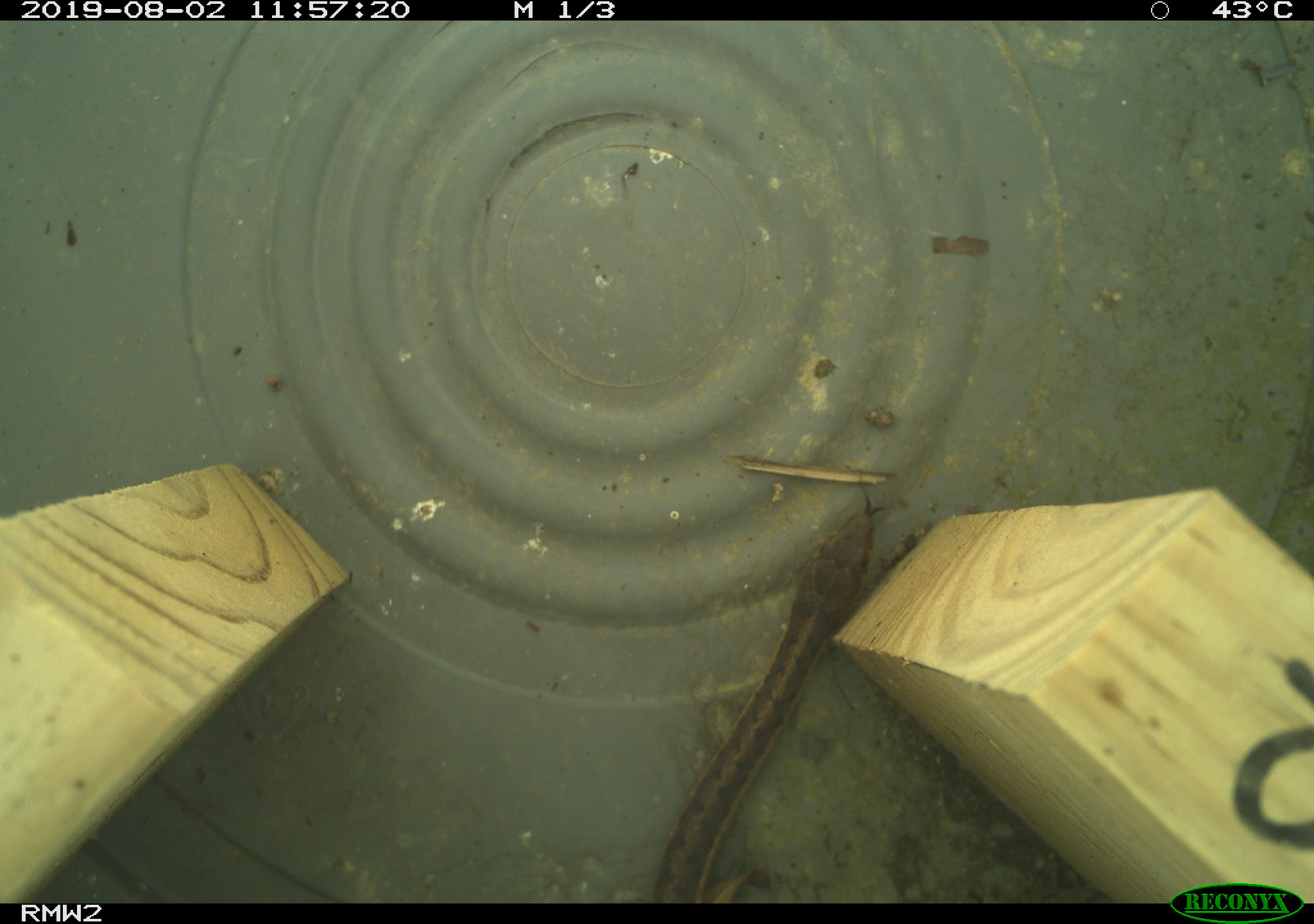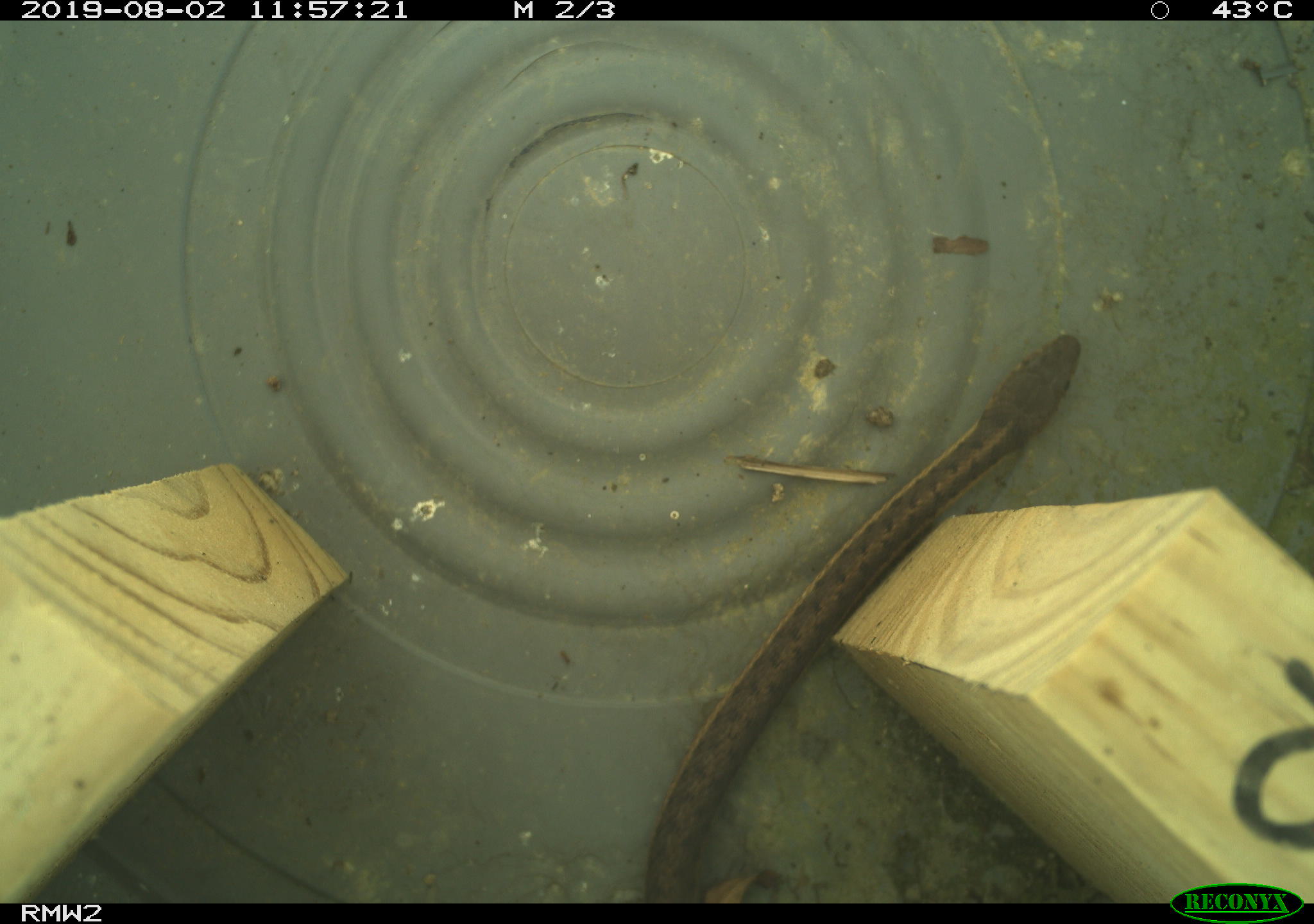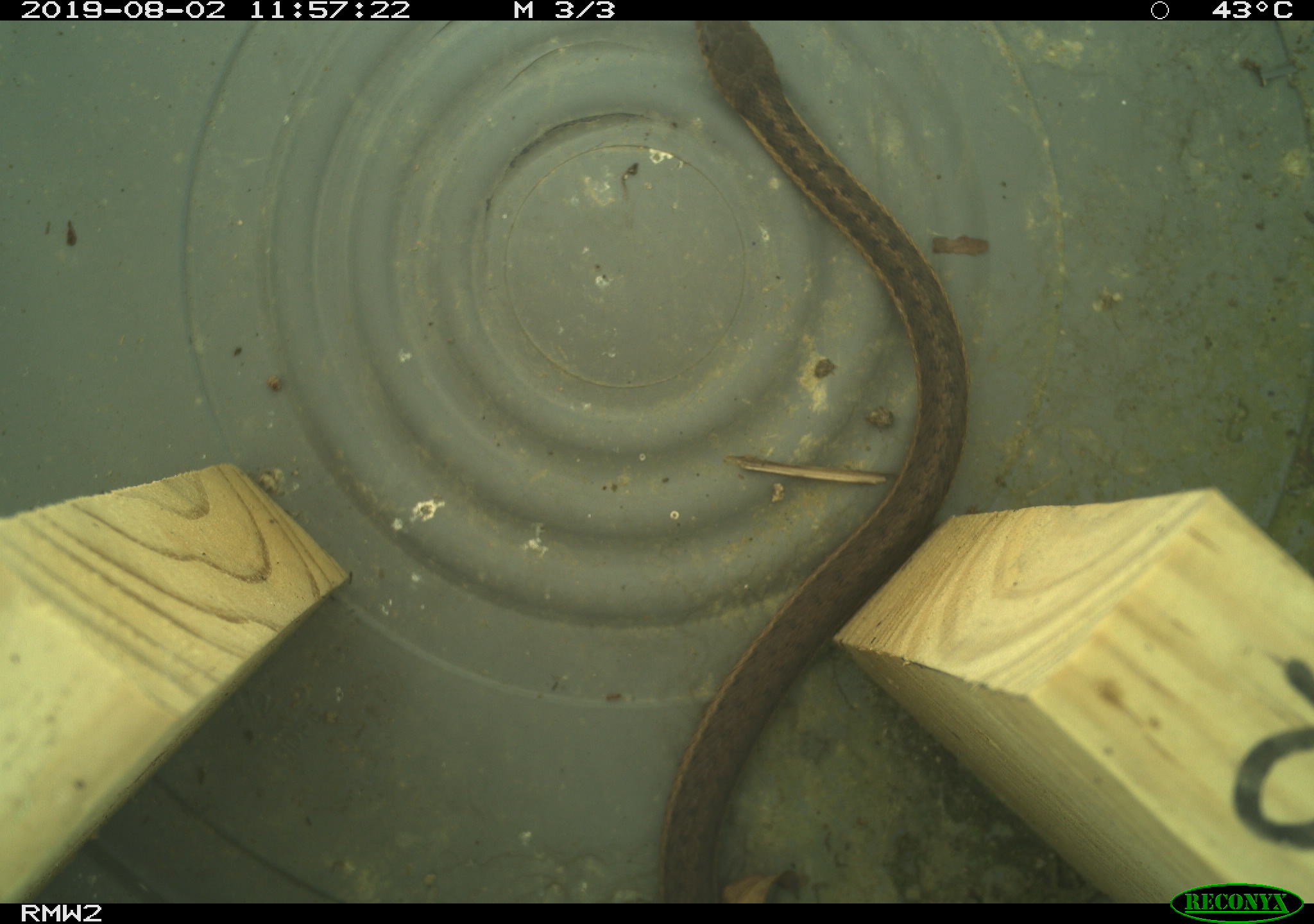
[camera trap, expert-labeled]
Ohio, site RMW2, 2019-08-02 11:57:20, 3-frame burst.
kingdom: Animalia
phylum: Chordata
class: Reptilia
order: Squamata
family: Colubridae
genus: Thamnophis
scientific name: Thamnophis sirtalis sirtalis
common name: eastern gartersnake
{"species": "eastern gartersnake (Thamnophis sirtalis sirtalis)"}